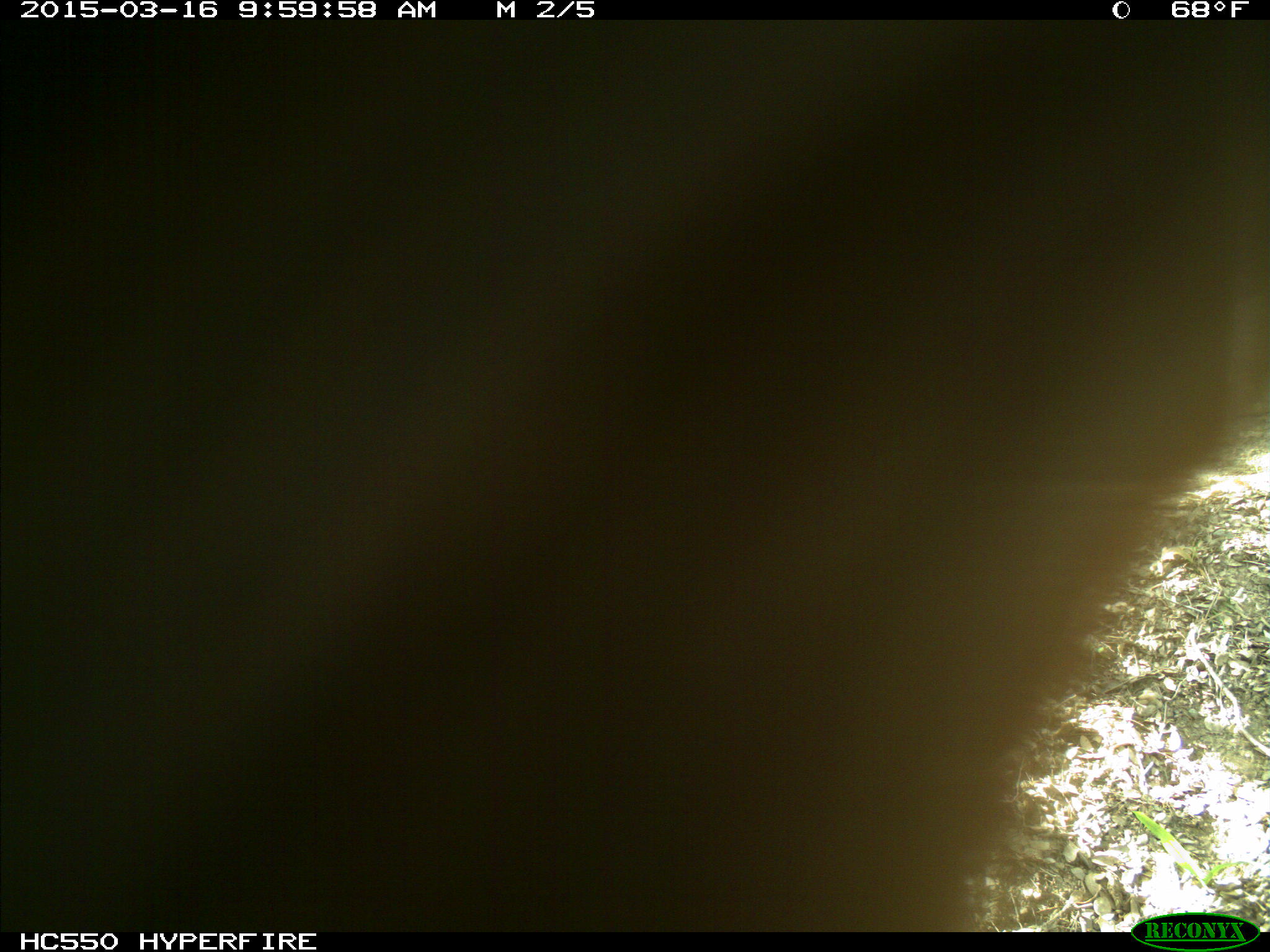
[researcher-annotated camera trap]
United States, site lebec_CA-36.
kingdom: Animalia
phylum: Chordata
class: Mammalia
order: Artiodactyla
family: Cervidae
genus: Cervus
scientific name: Cervus canadensis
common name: elk